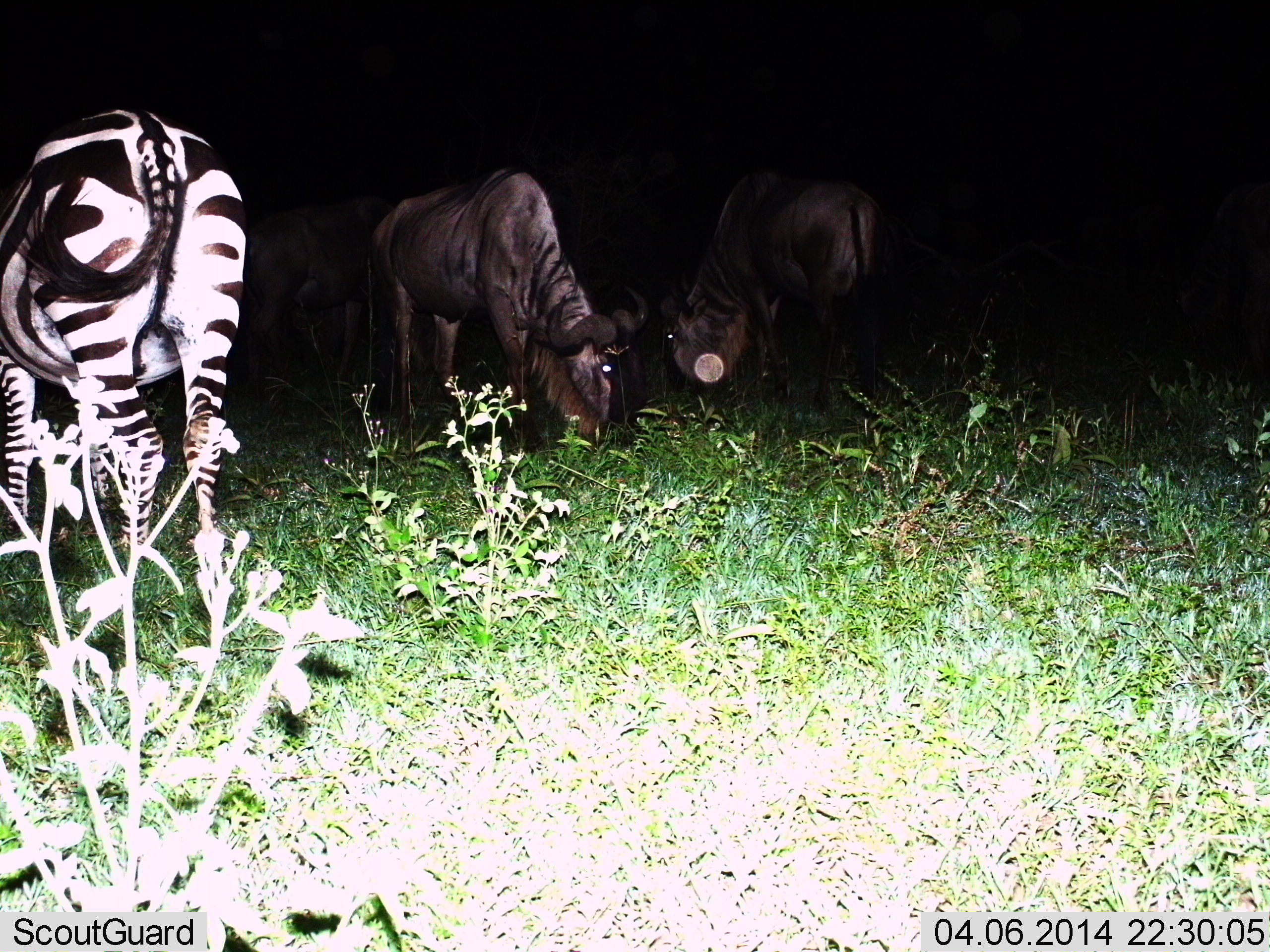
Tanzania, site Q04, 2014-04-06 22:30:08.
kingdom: Animalia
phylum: Chordata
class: Mammalia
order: Artiodactyla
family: Bovidae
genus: Connochaetes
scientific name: Connochaetes taurinus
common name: blue wildebeest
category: wildebeest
Wildebeest (blue wildebeest) (Connochaetes taurinus), count 2. Behavior (volunteer vote fractions): standing 10%, resting 0%, moving 0%, interacting 0%. Young present (vote fraction): 0%. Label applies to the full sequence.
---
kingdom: Animalia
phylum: Chordata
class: Mammalia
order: Perissodactyla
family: Equidae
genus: Equus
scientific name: Equus quagga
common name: plains zebra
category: zebra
Zebra (plains zebra) (Equus quagga), count 1. Behavior (volunteer vote fractions): standing 0%, resting 0%, moving 0%, interacting 0%. Young present (vote fraction): 0%. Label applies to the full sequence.